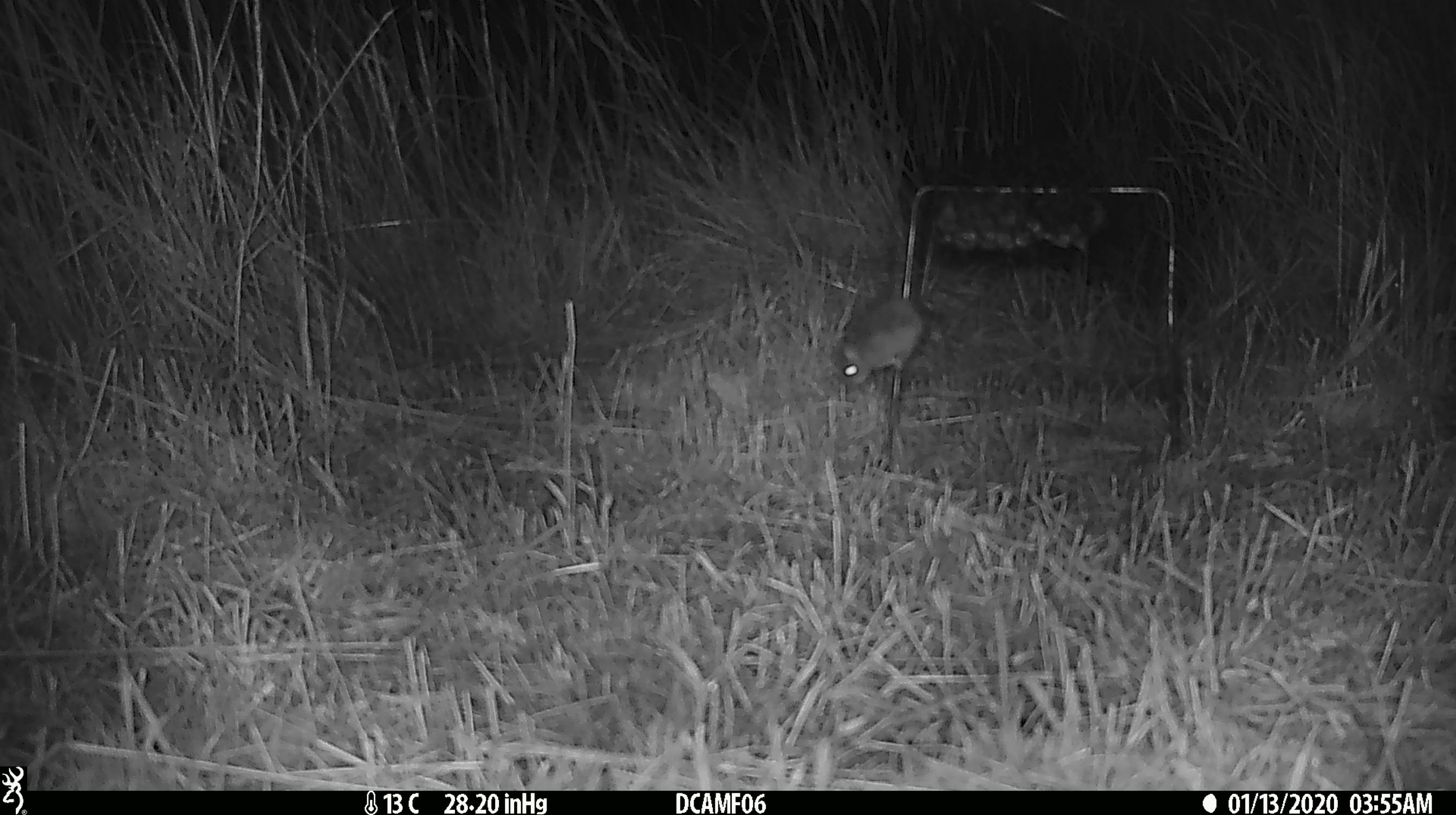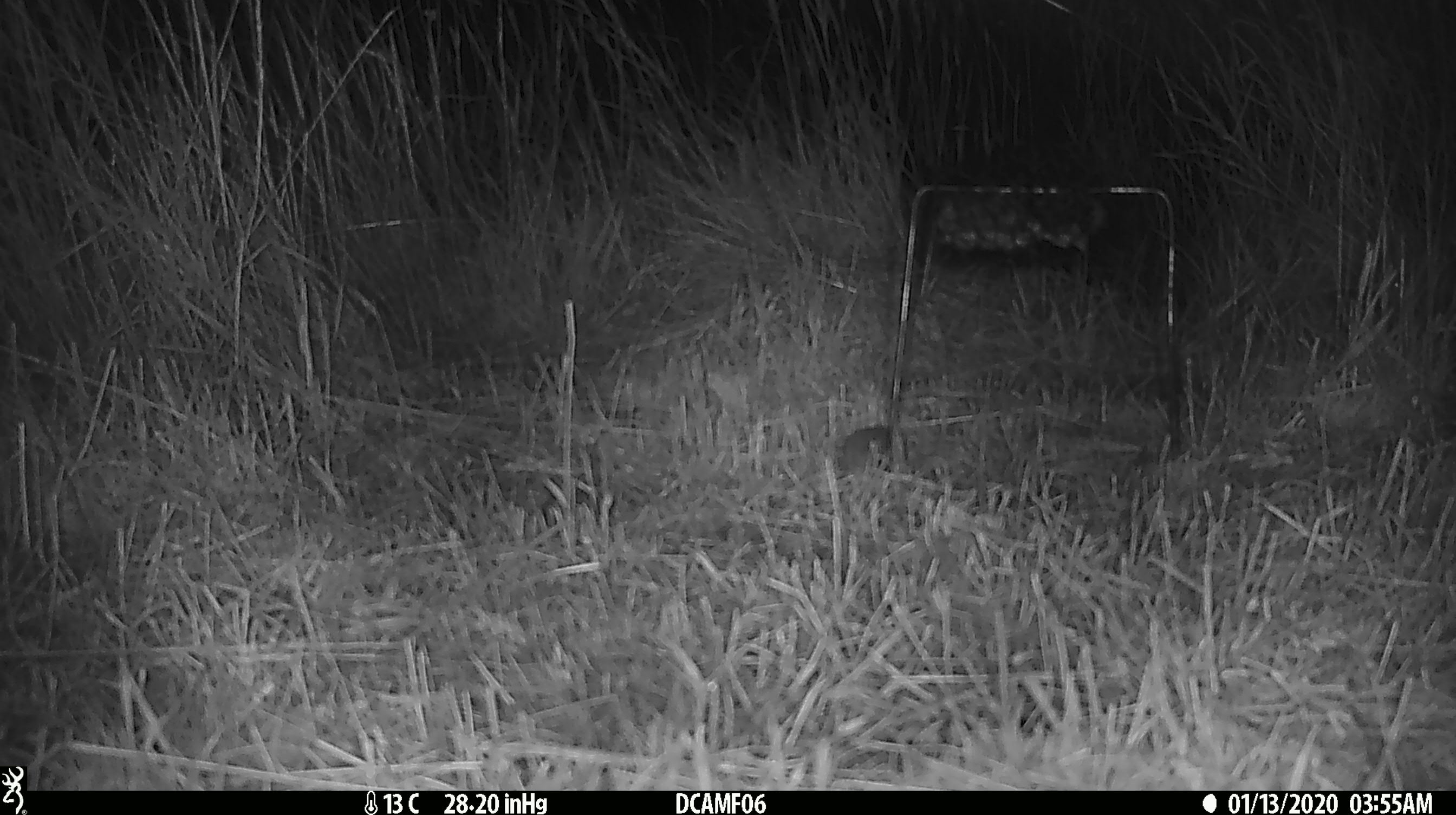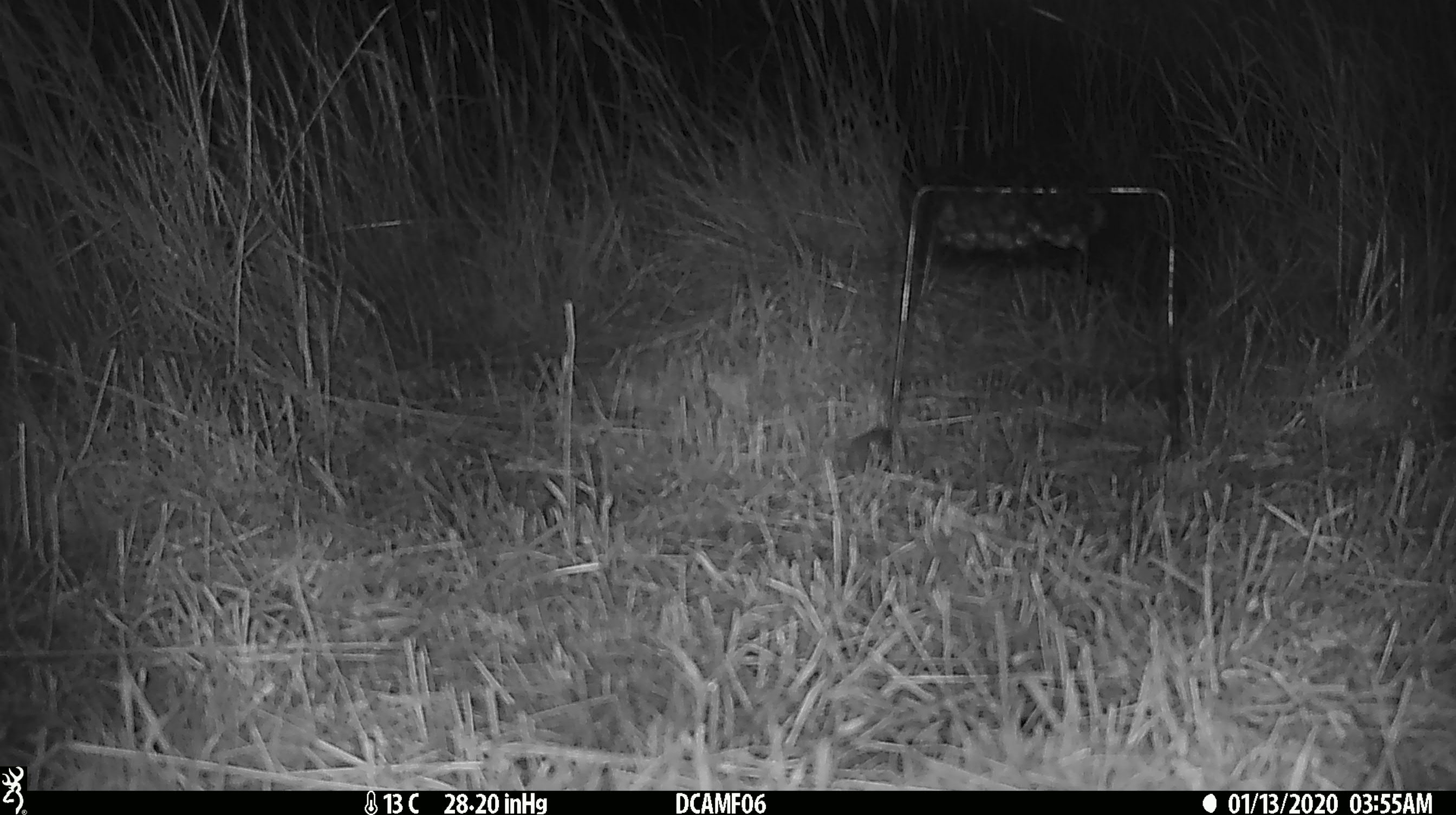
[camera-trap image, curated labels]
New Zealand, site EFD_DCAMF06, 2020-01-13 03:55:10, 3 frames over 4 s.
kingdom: Animalia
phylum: Chordata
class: Mammalia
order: Rodentia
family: Muridae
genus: Mus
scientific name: Mus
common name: mouse